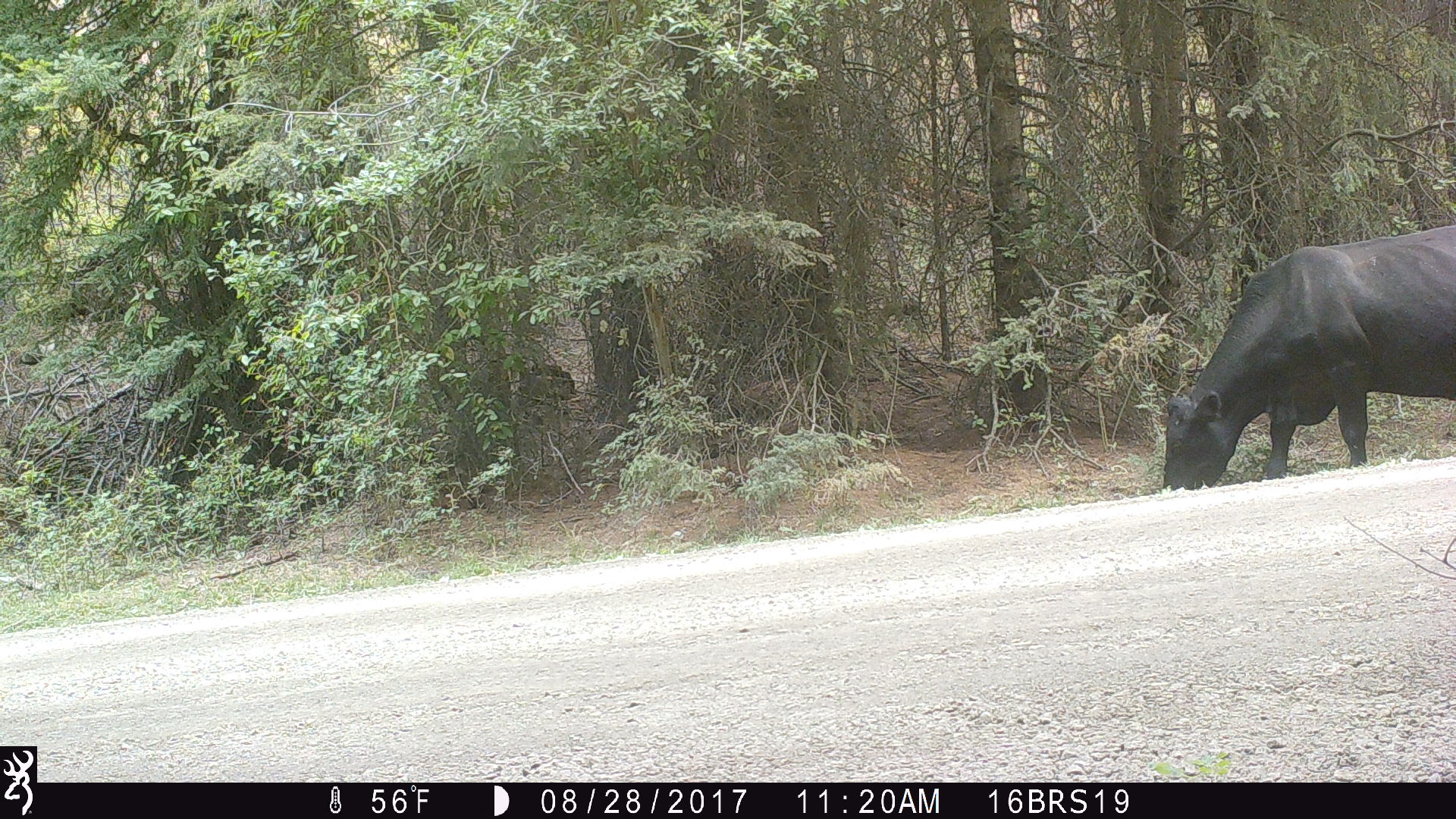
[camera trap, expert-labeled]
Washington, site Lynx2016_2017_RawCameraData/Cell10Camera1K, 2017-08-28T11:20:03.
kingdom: Animalia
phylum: Chordata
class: Mammalia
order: Artiodactyla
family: Bovidae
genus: Bos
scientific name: Bos taurus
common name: domestic cattle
Domestic cattle (Bos taurus). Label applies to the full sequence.